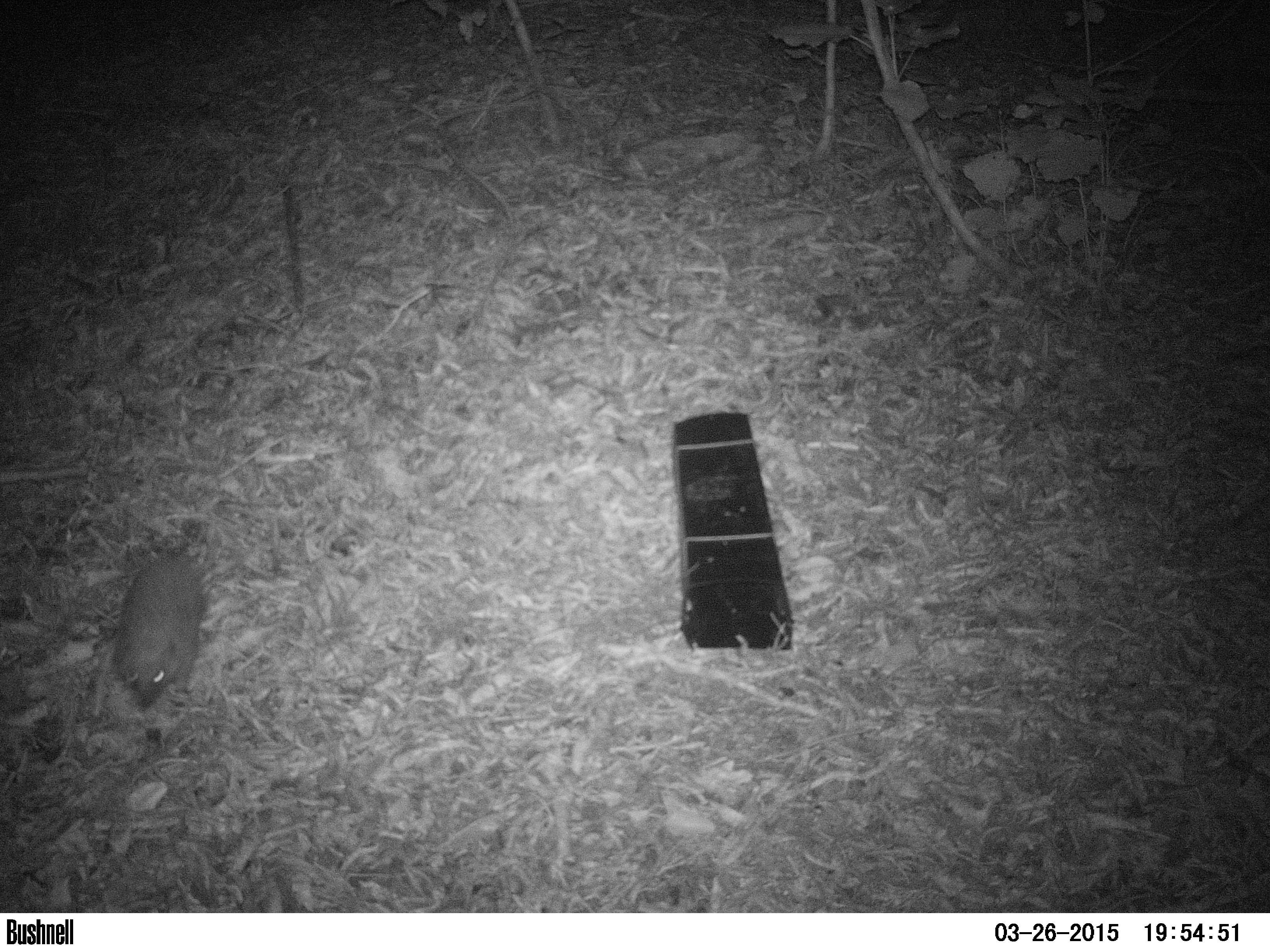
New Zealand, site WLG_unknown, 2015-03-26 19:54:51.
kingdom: Animalia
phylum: Chordata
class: Mammalia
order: Eulipotyphla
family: Erinaceidae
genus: Erinaceus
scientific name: Erinaceus europaeus europaeus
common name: european hedgehog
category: hedgehog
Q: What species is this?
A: Hedgehog (european hedgehog) (Erinaceus europaeus europaeus).